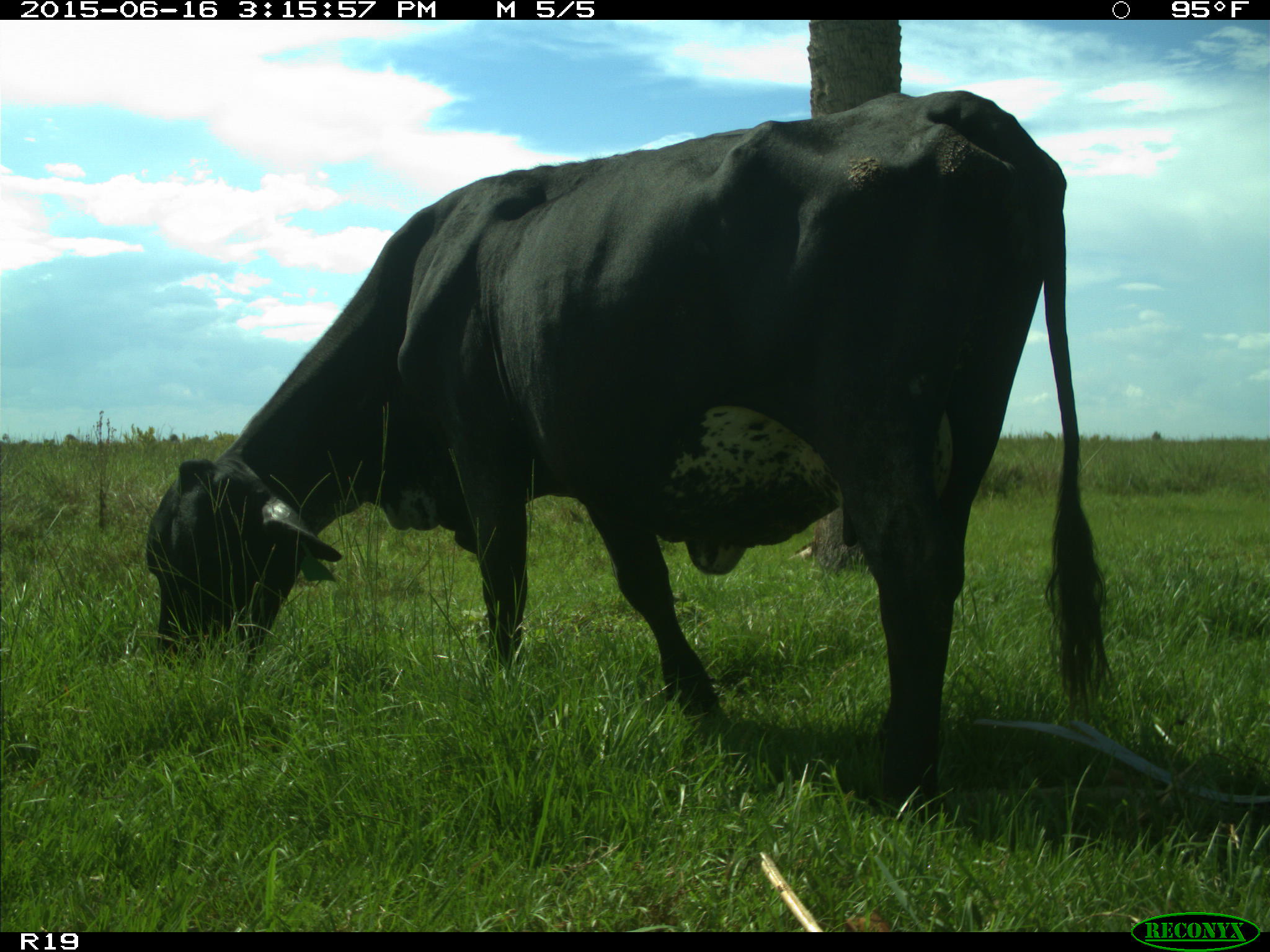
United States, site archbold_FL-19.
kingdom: Animalia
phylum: Chordata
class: Mammalia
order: Artiodactyla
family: Bovidae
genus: Bos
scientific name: Bos taurus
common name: domestic cow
Bos taurus (domestic cow).